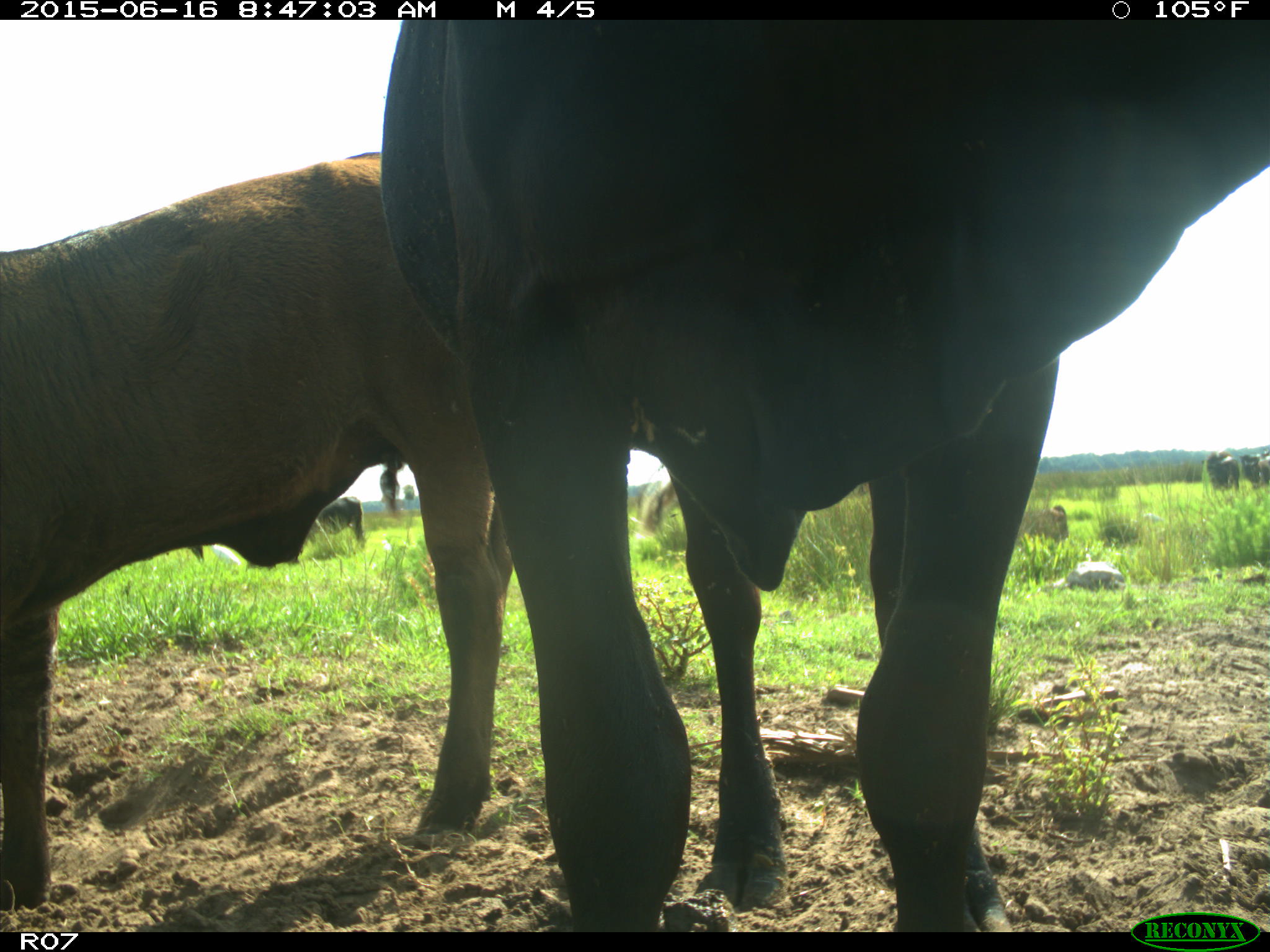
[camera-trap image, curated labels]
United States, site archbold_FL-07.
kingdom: Animalia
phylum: Chordata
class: Mammalia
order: Artiodactyla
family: Bovidae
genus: Bos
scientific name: Bos taurus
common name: domestic cow